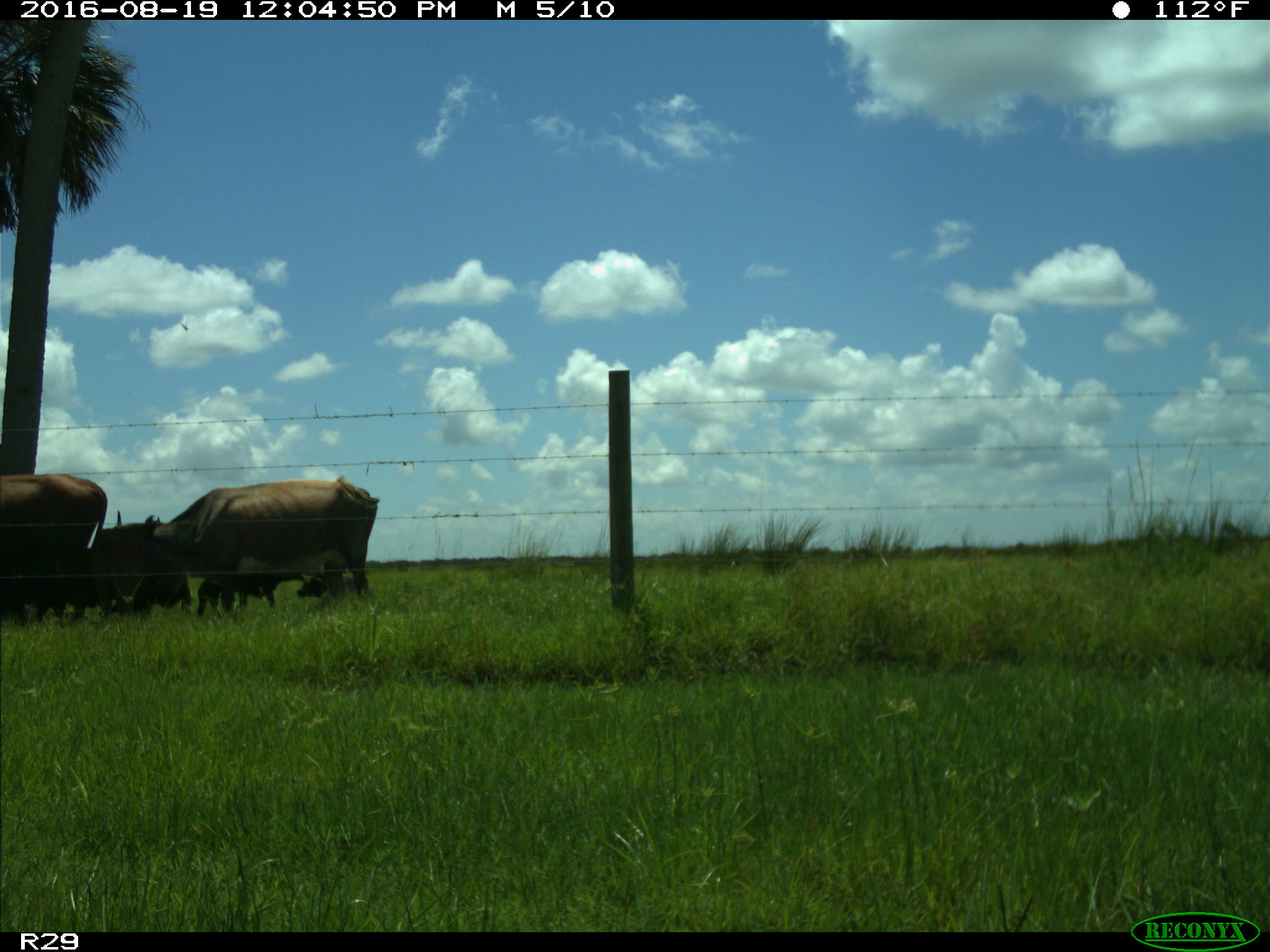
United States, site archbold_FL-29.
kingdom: Animalia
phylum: Chordata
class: Mammalia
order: Artiodactyla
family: Bovidae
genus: Bos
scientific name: Bos taurus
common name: domestic cow